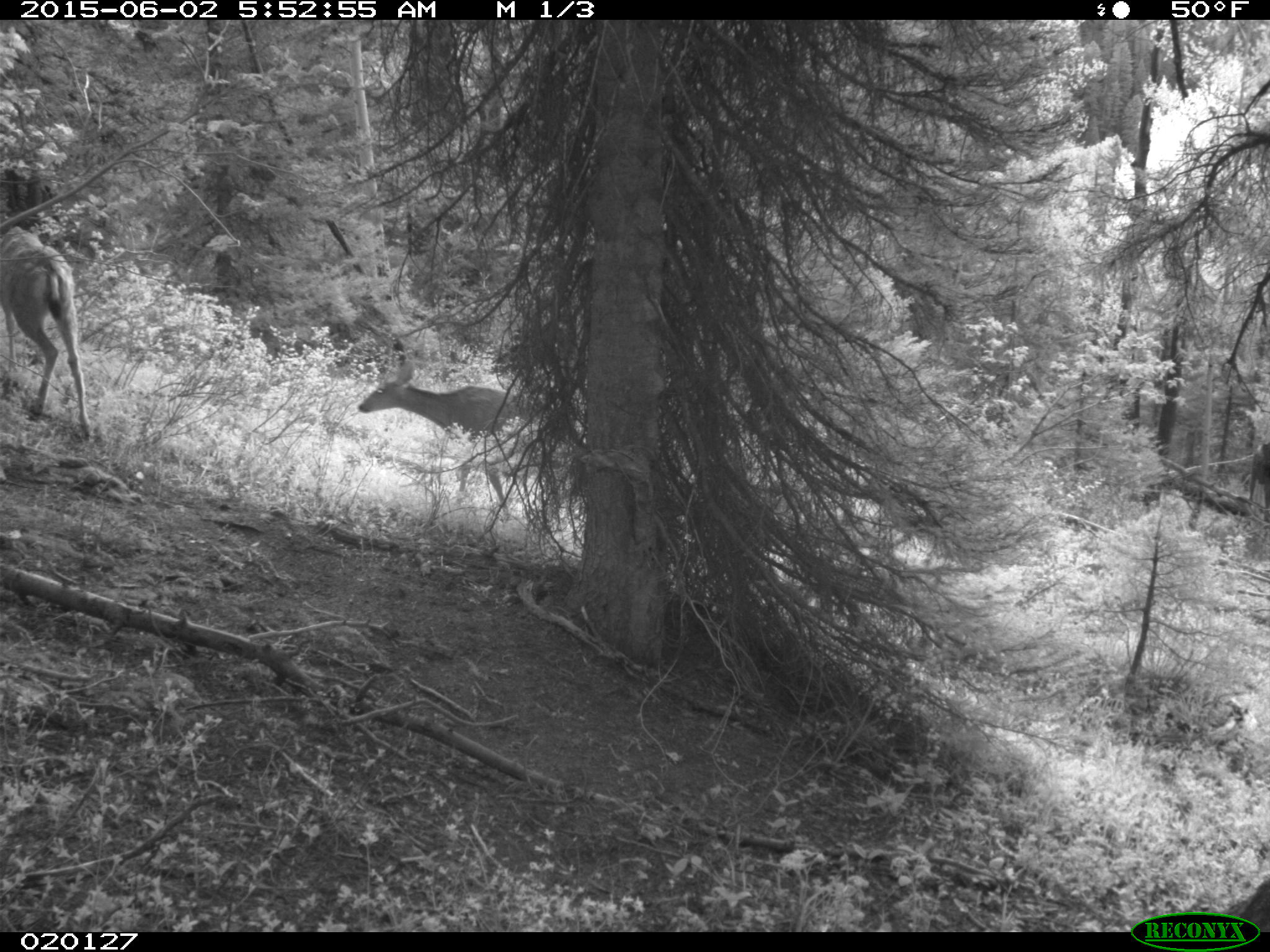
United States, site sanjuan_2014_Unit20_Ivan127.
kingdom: Animalia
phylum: Chordata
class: Mammalia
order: Artiodactyla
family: Cervidae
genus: Odocoileus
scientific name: Odocoileus hemionus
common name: mule deer